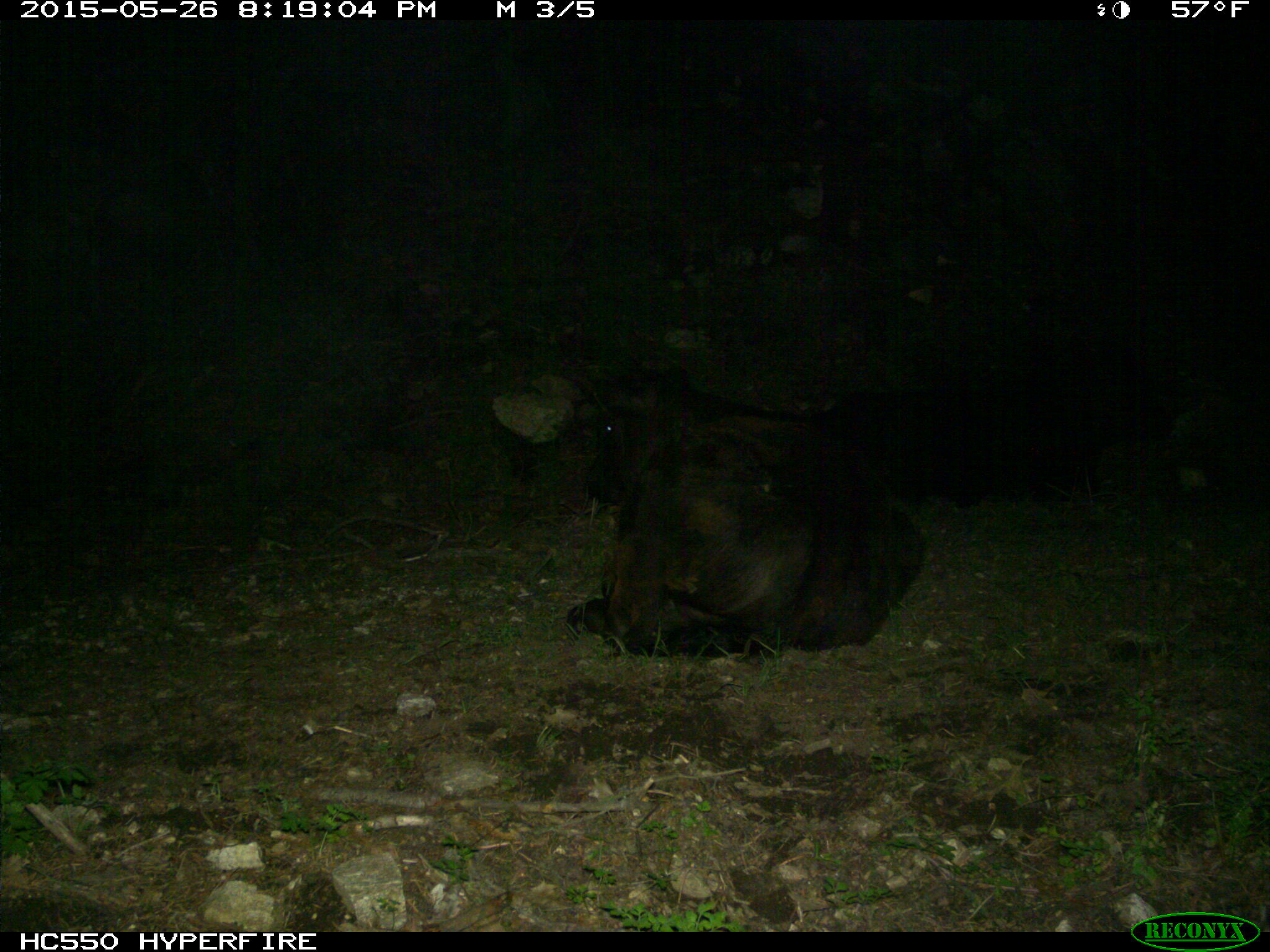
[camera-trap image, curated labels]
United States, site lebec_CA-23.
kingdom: Animalia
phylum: Chordata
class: Mammalia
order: Artiodactyla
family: Bovidae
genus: Bos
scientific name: Bos taurus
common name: domestic cow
Bos taurus (domestic cow).